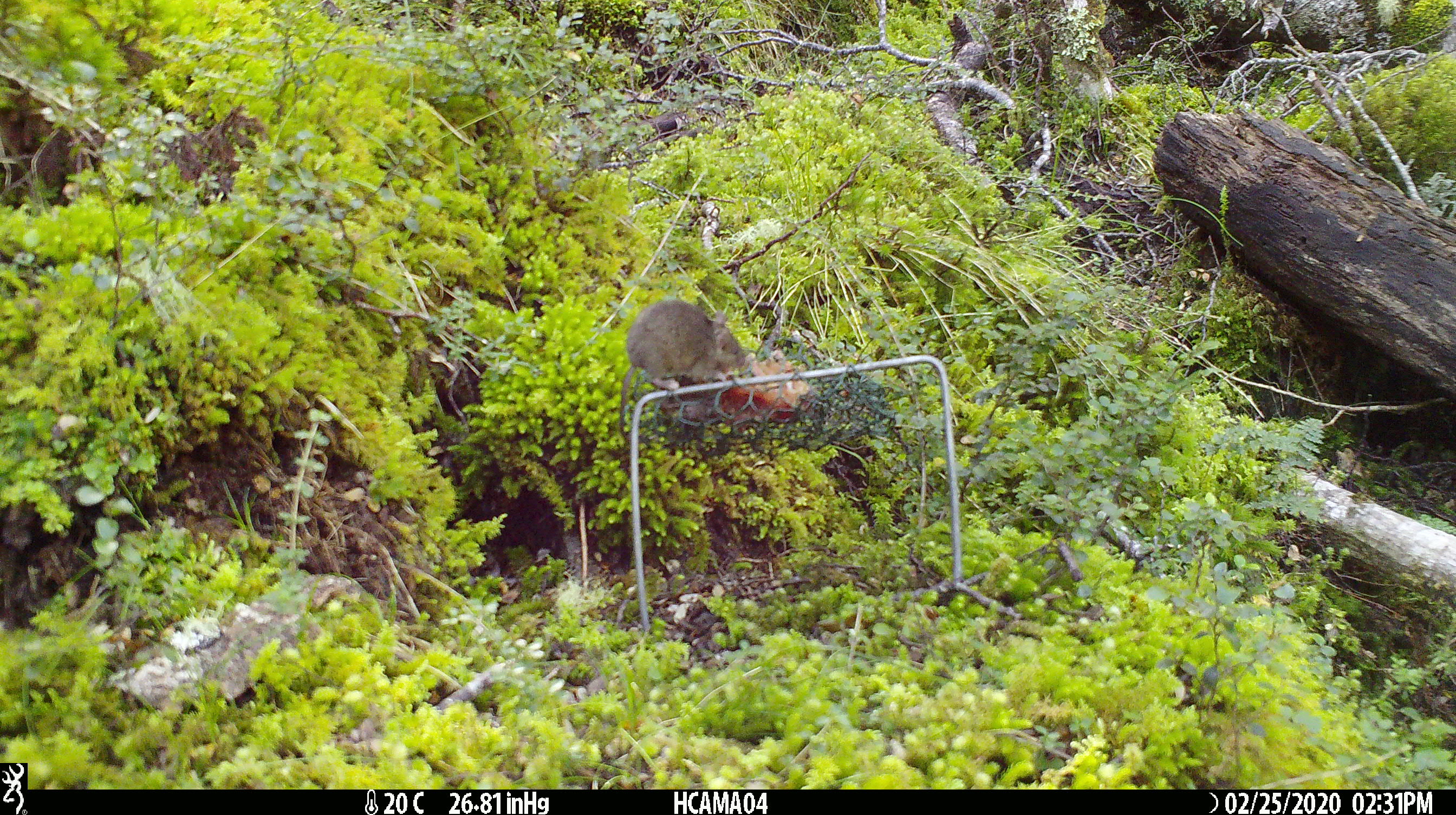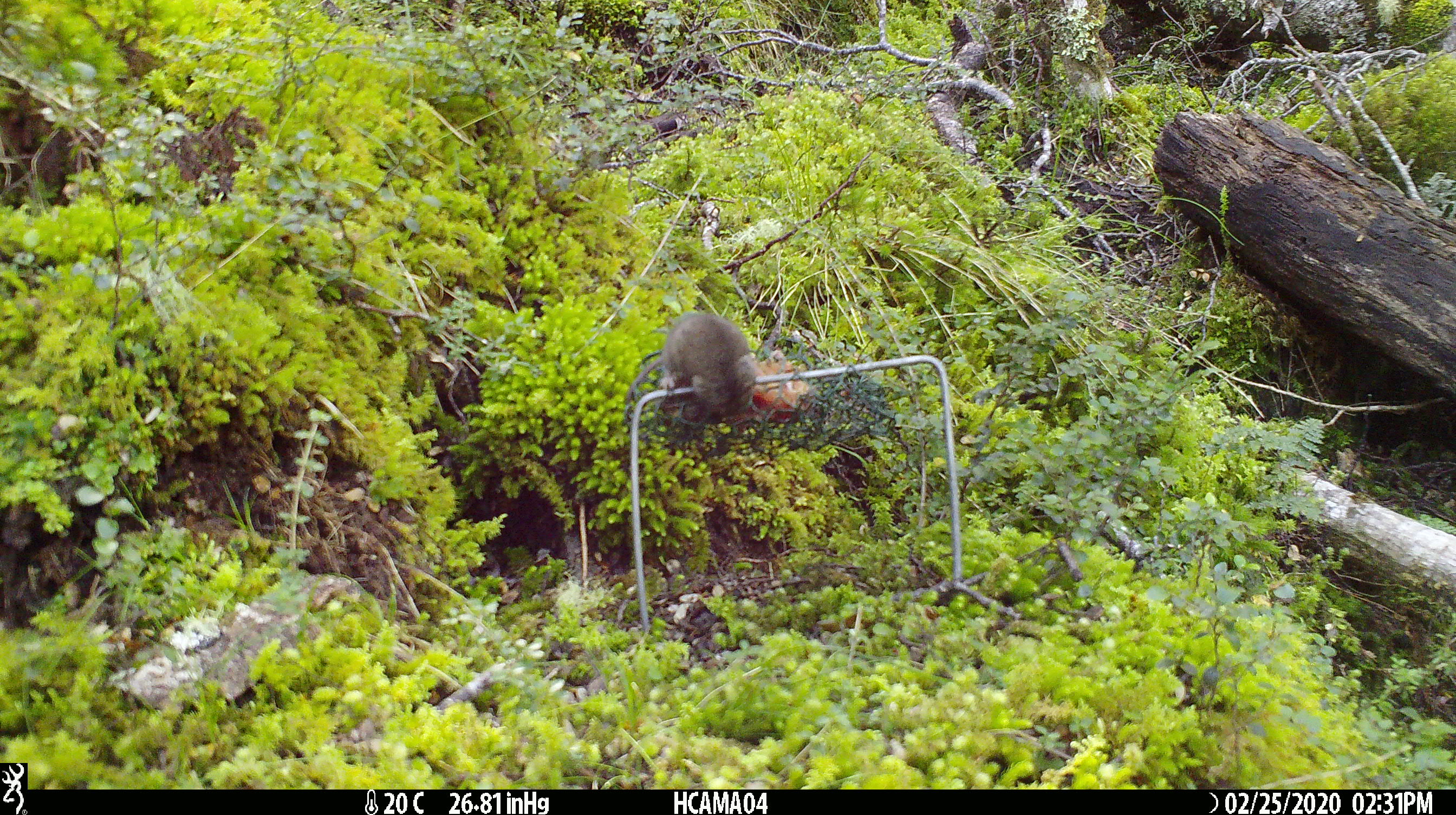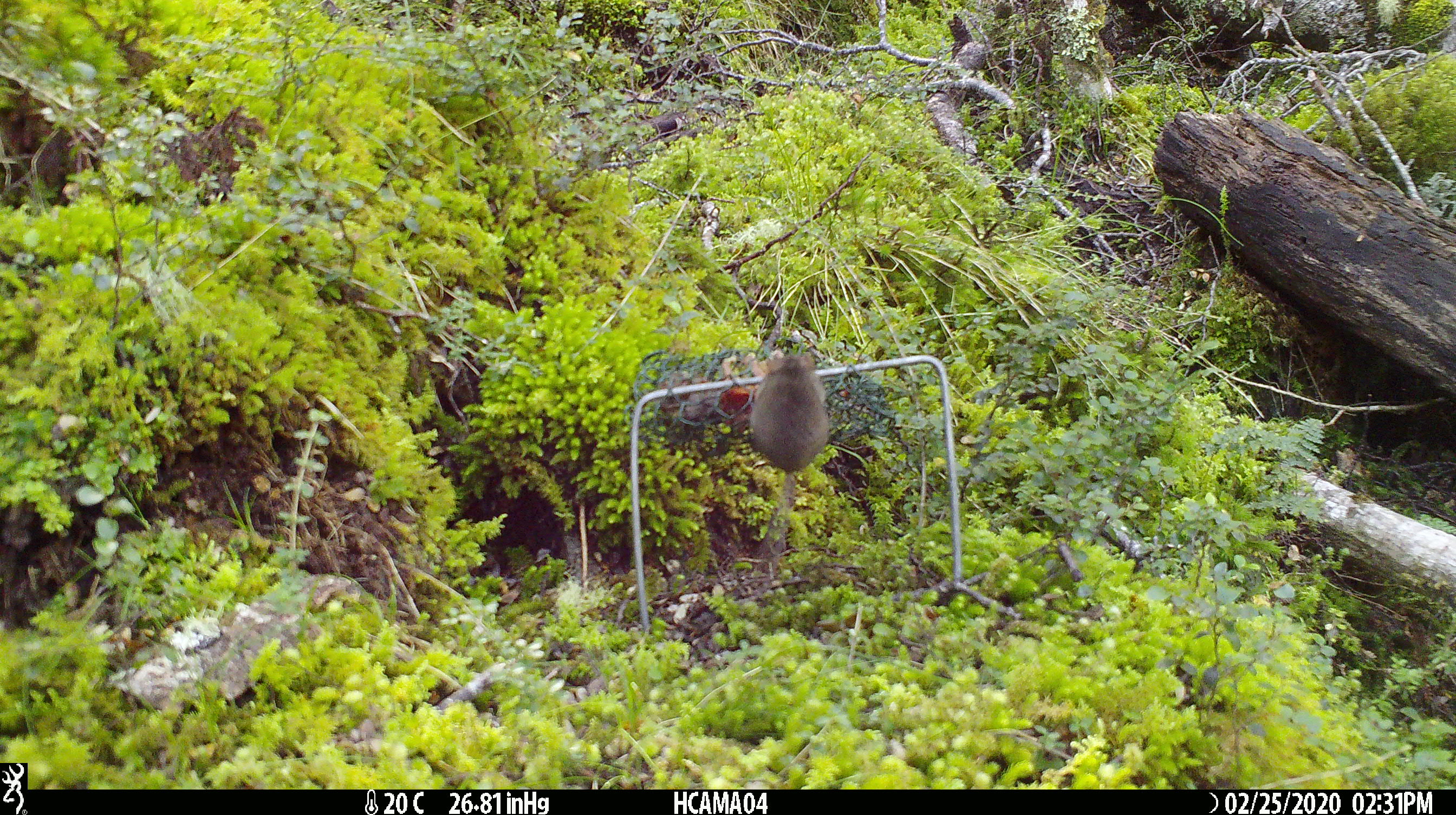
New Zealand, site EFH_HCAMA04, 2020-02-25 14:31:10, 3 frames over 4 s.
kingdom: Animalia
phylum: Chordata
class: Mammalia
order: Rodentia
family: Muridae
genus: Mus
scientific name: Mus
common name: mouse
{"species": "mouse (Mus)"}